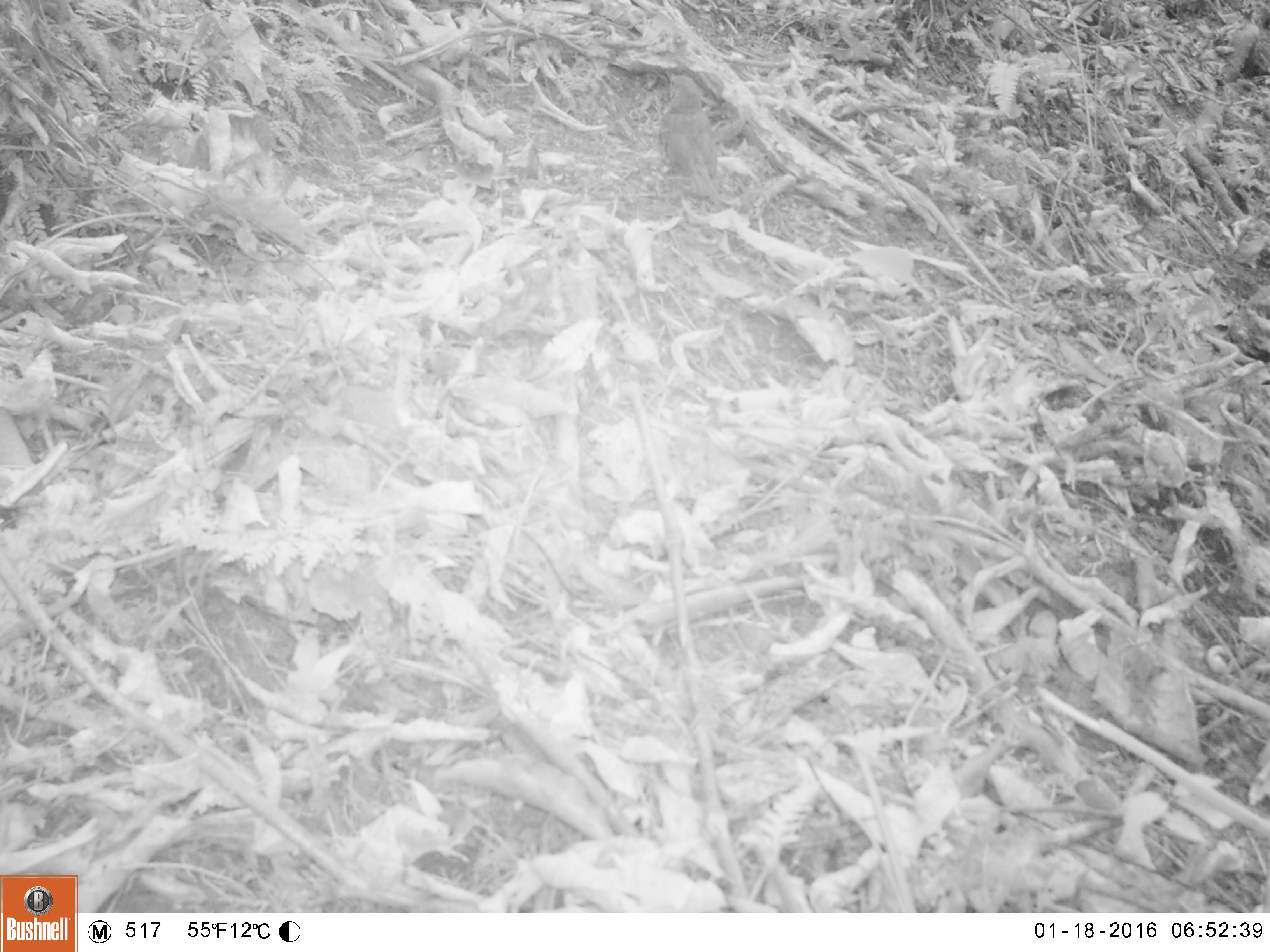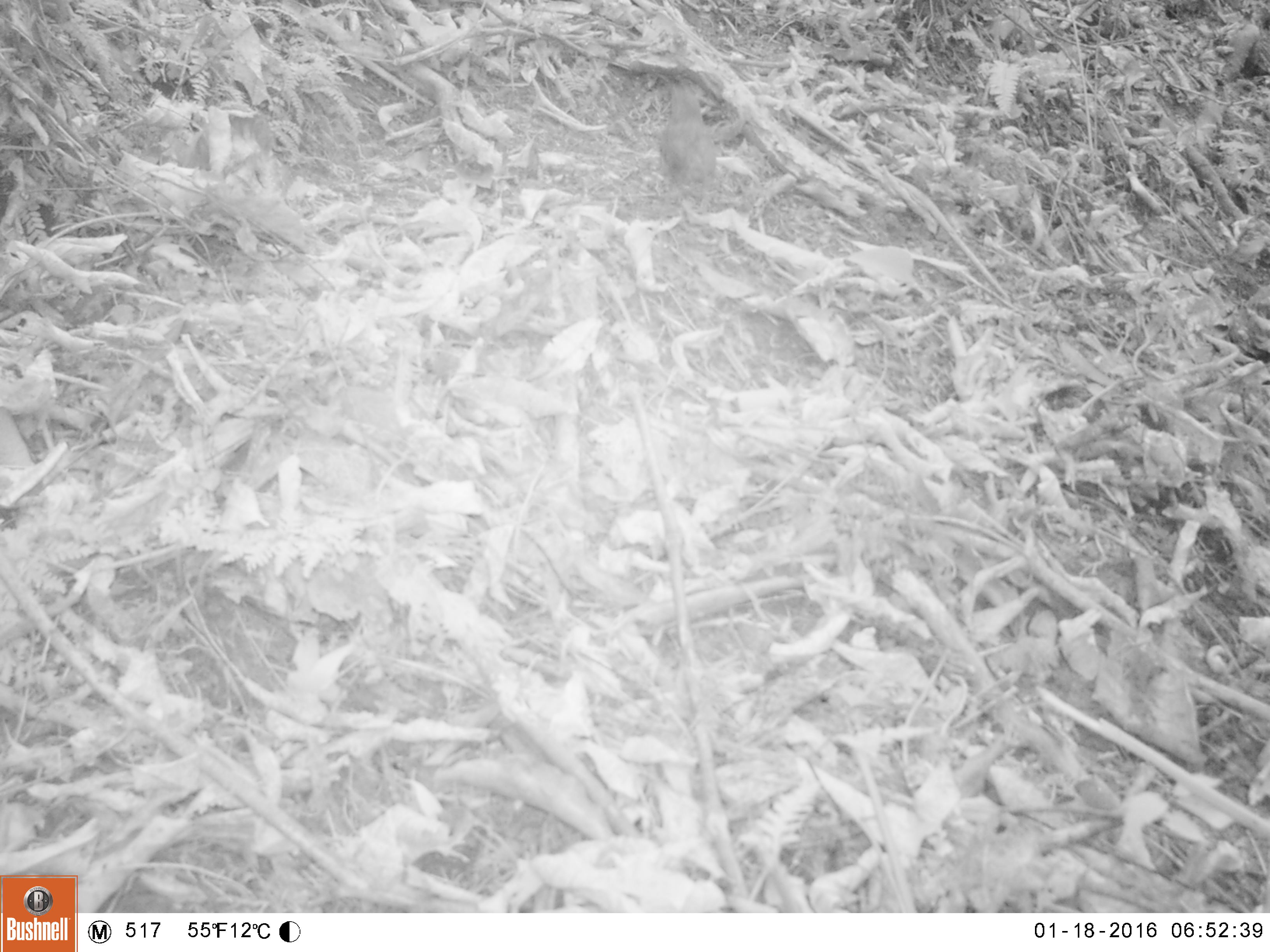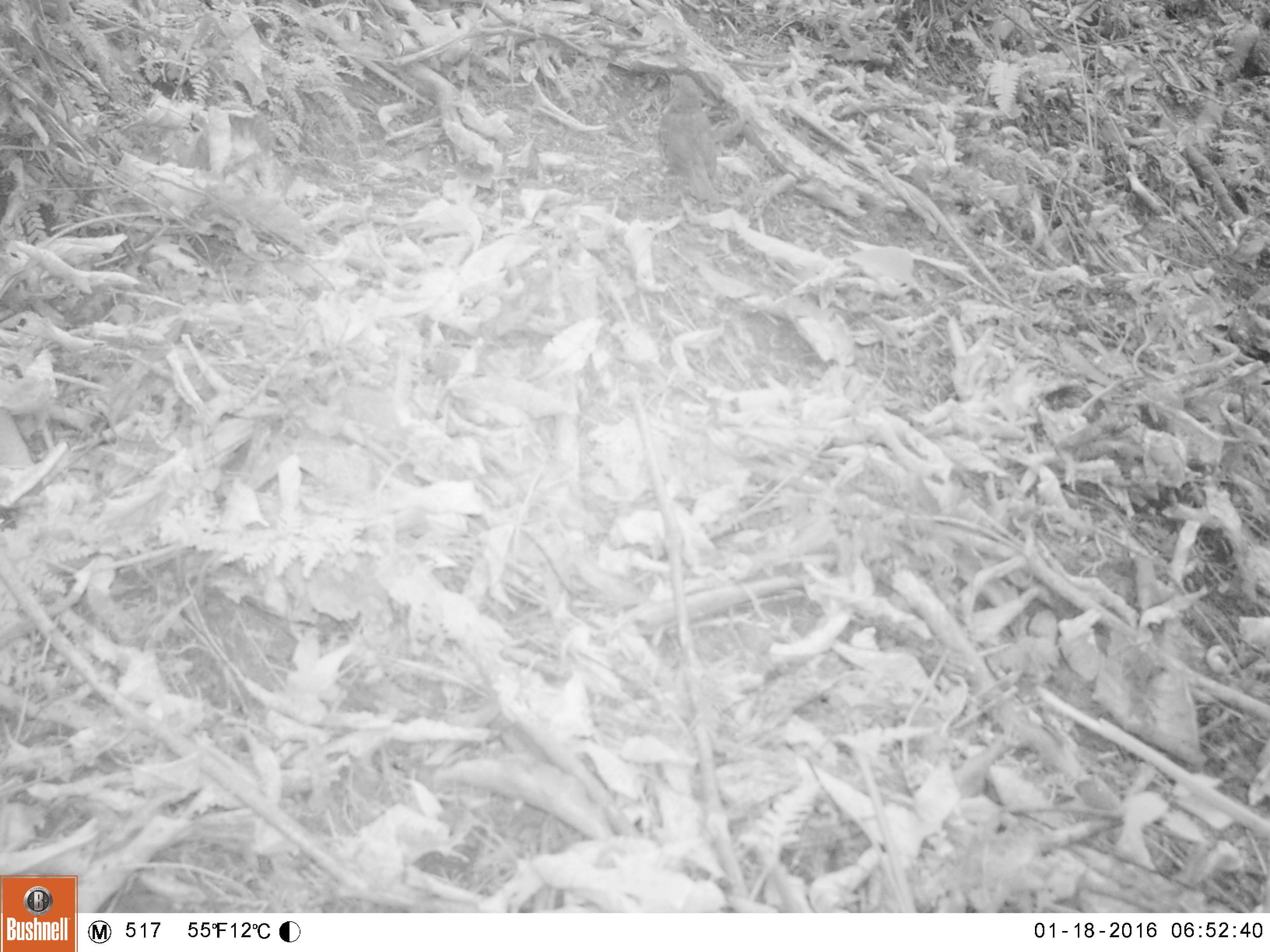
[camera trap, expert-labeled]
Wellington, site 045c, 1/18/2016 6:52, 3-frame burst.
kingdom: Animalia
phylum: Chordata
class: Aves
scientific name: Aves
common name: bird